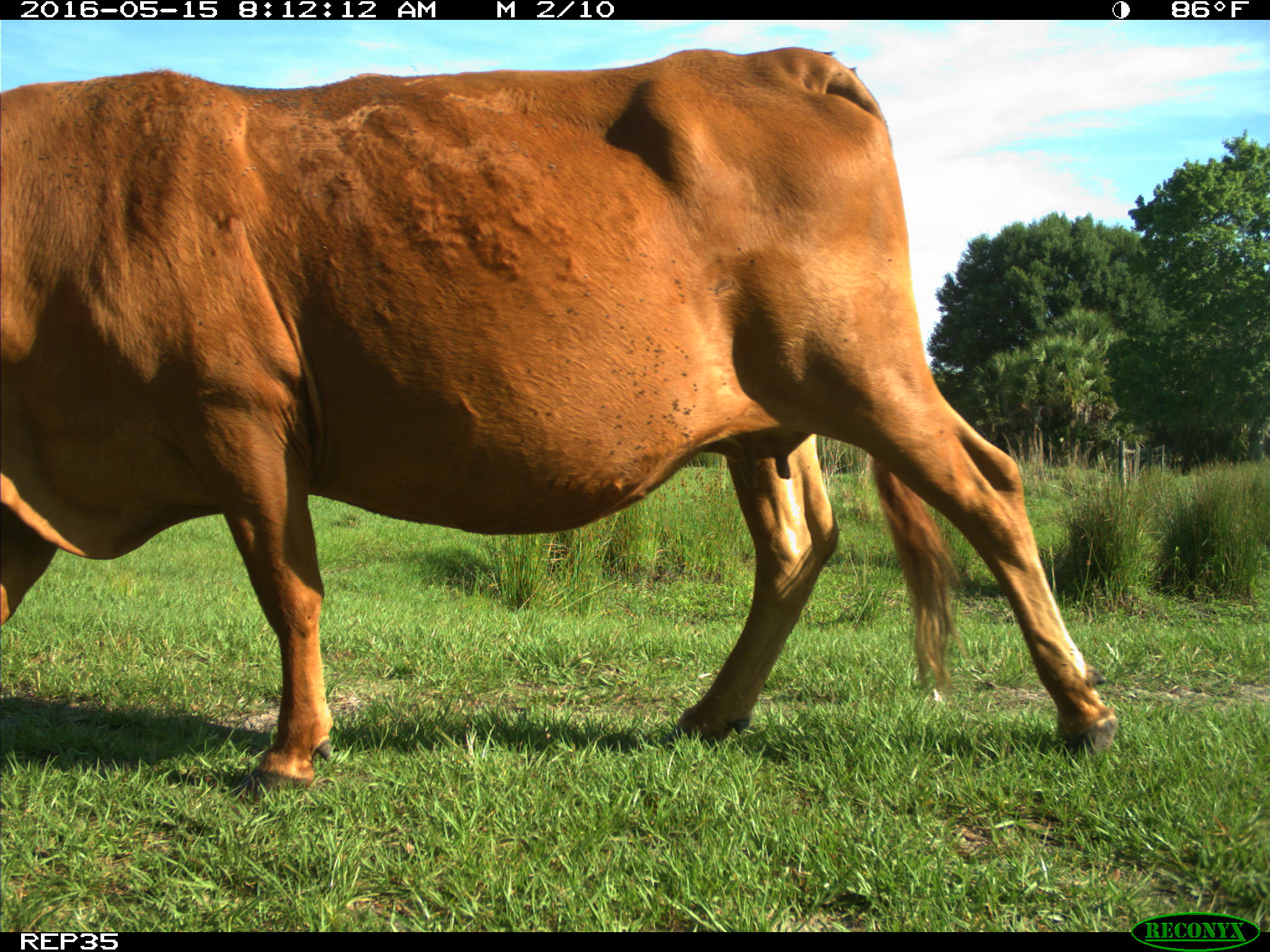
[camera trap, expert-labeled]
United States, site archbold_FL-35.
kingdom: Animalia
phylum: Chordata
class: Mammalia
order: Artiodactyla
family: Bovidae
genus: Bos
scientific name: Bos taurus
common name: domestic cow